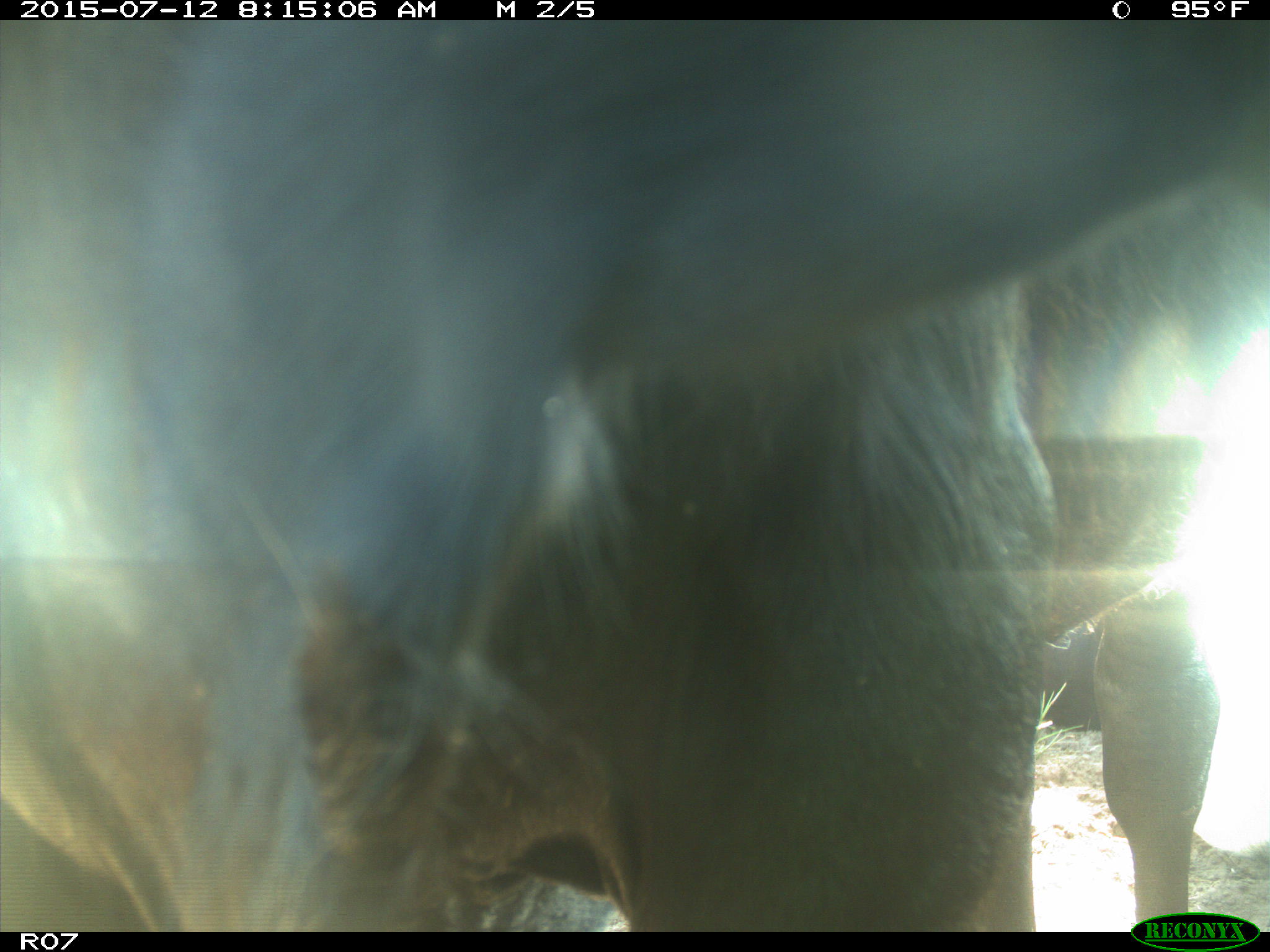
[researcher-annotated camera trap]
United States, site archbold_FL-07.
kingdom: Animalia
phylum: Chordata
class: Mammalia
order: Artiodactyla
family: Bovidae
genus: Bos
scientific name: Bos taurus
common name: domestic cow